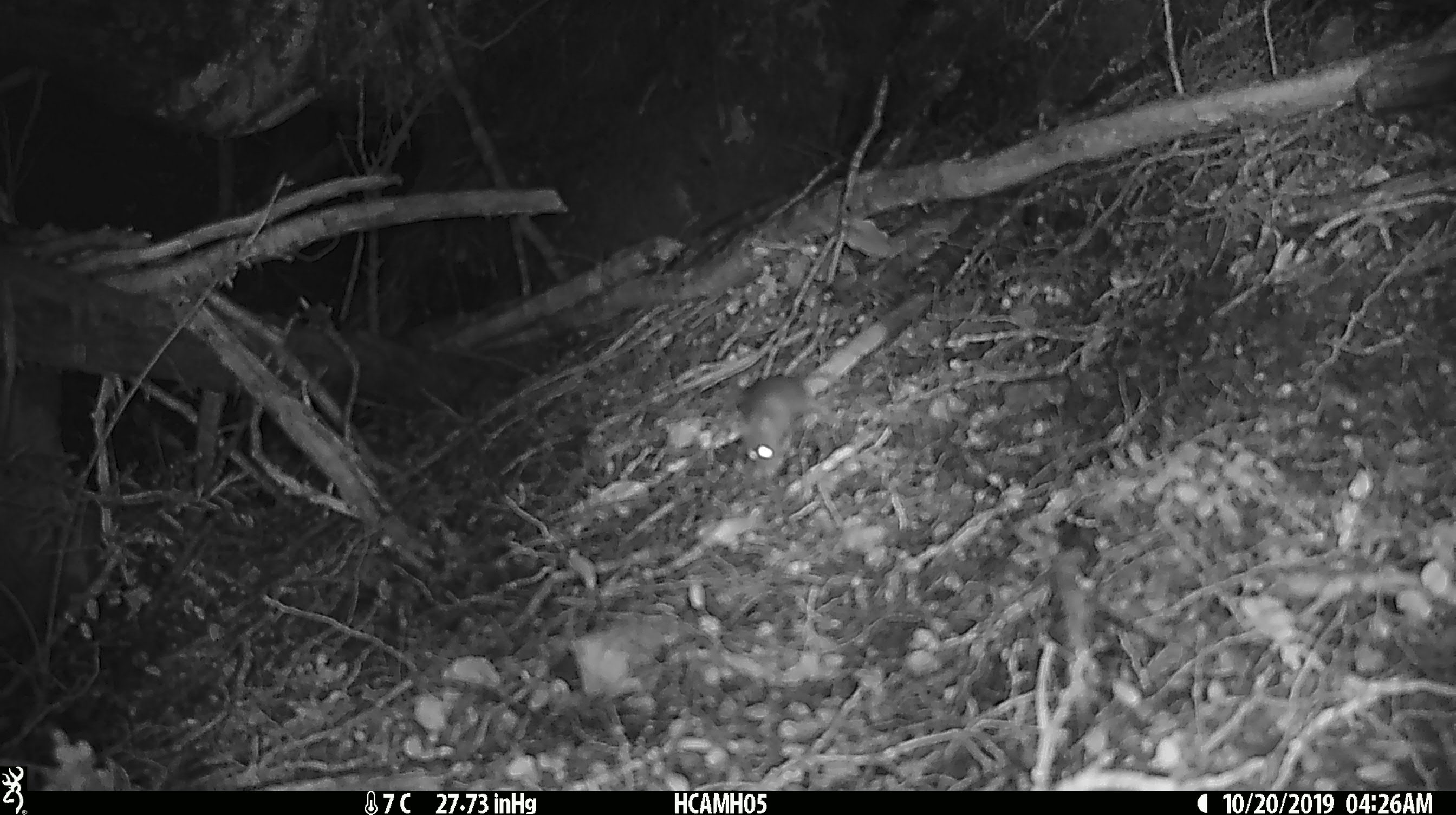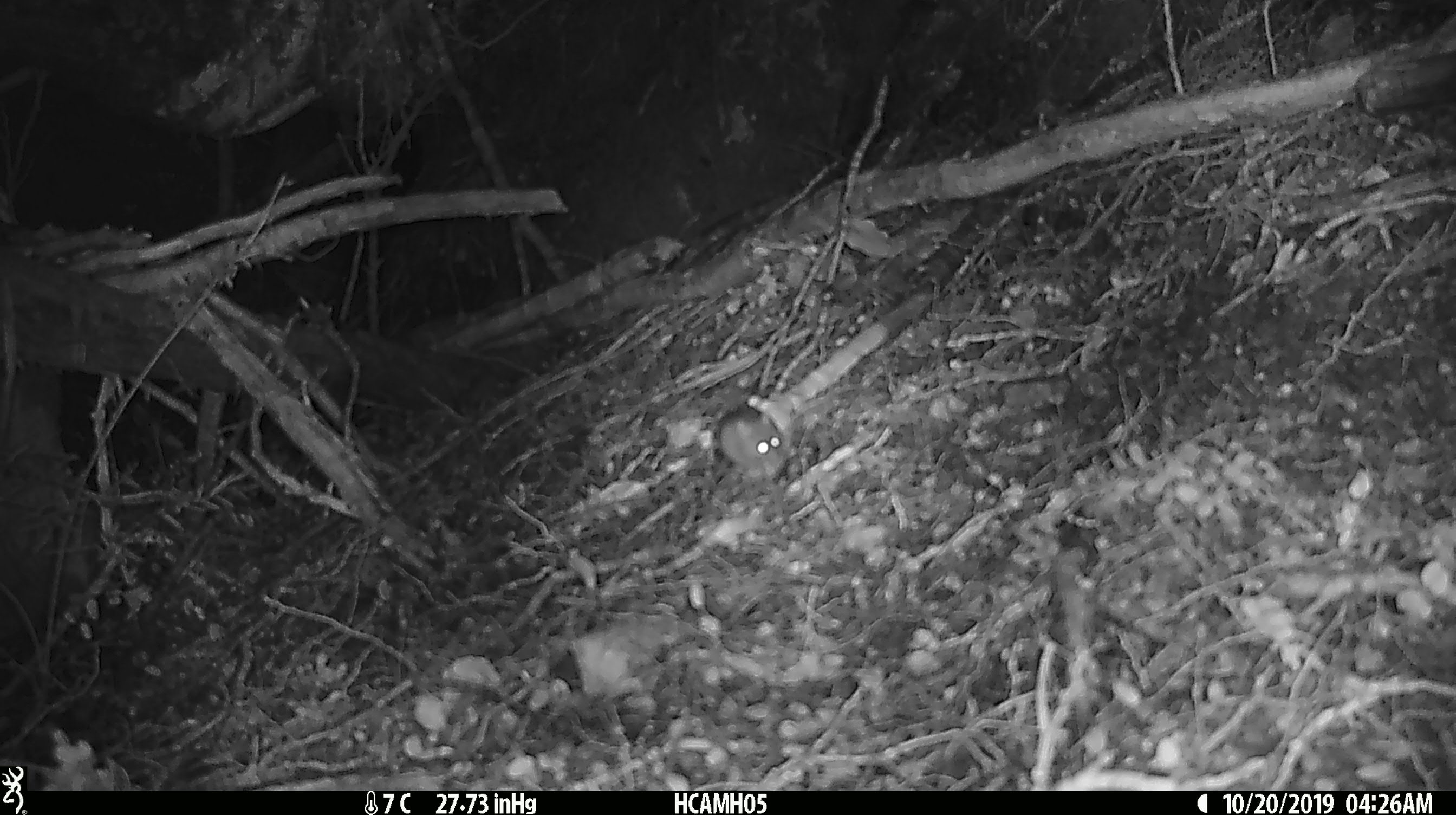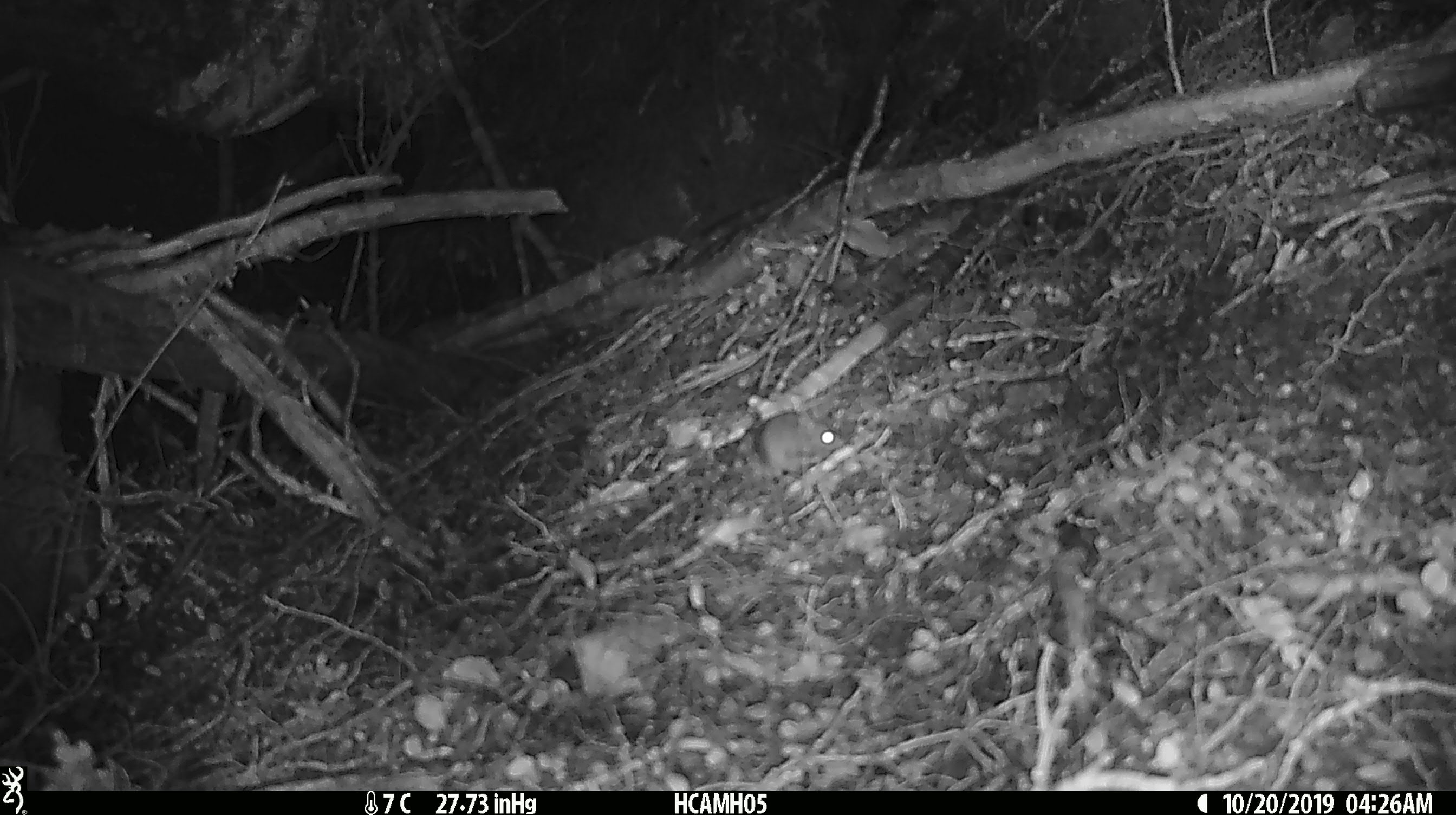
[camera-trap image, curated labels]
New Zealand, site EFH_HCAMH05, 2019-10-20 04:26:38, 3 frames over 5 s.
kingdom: Animalia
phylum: Chordata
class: Mammalia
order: Rodentia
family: Muridae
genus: Mus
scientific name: Mus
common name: mouse